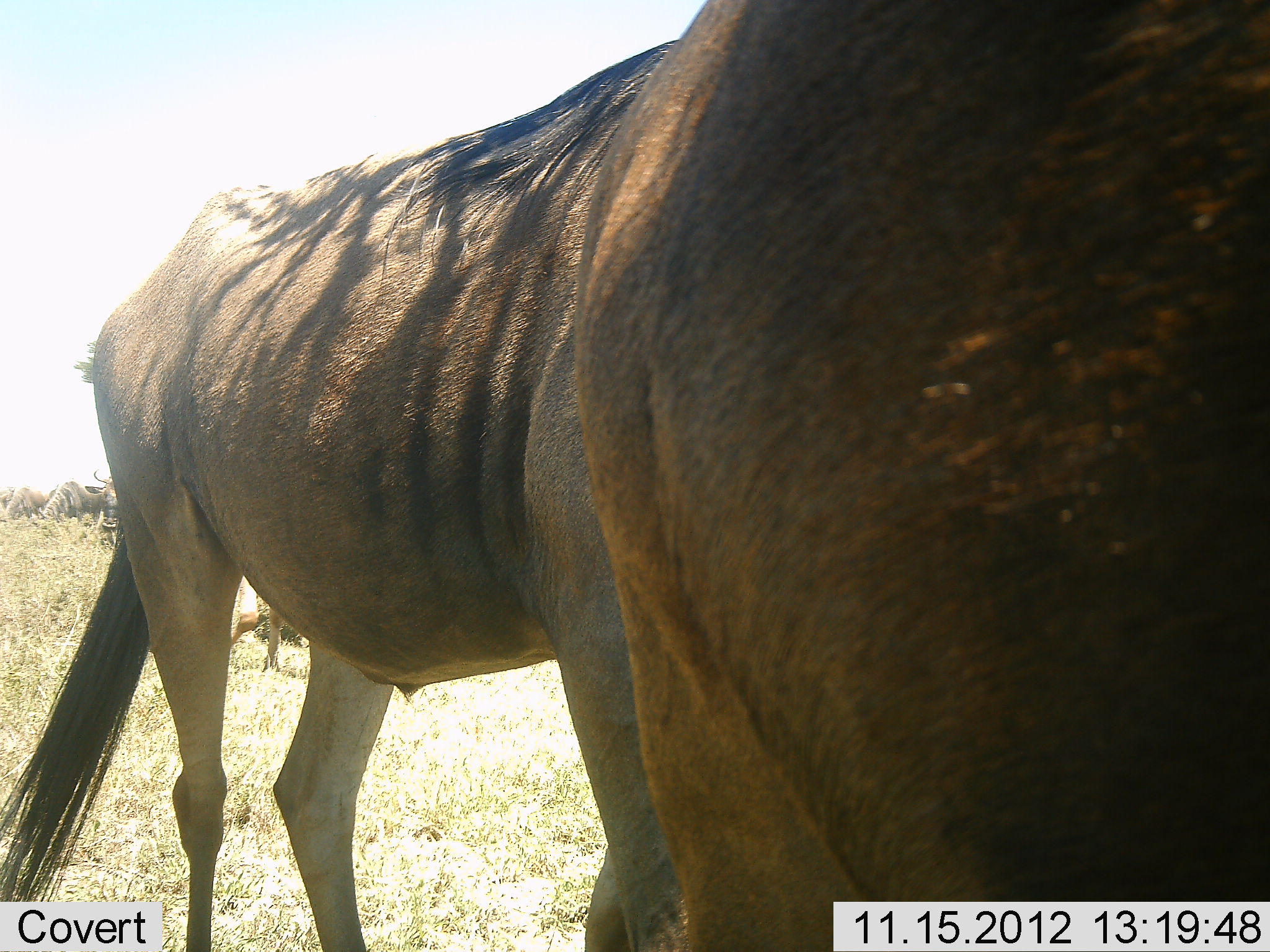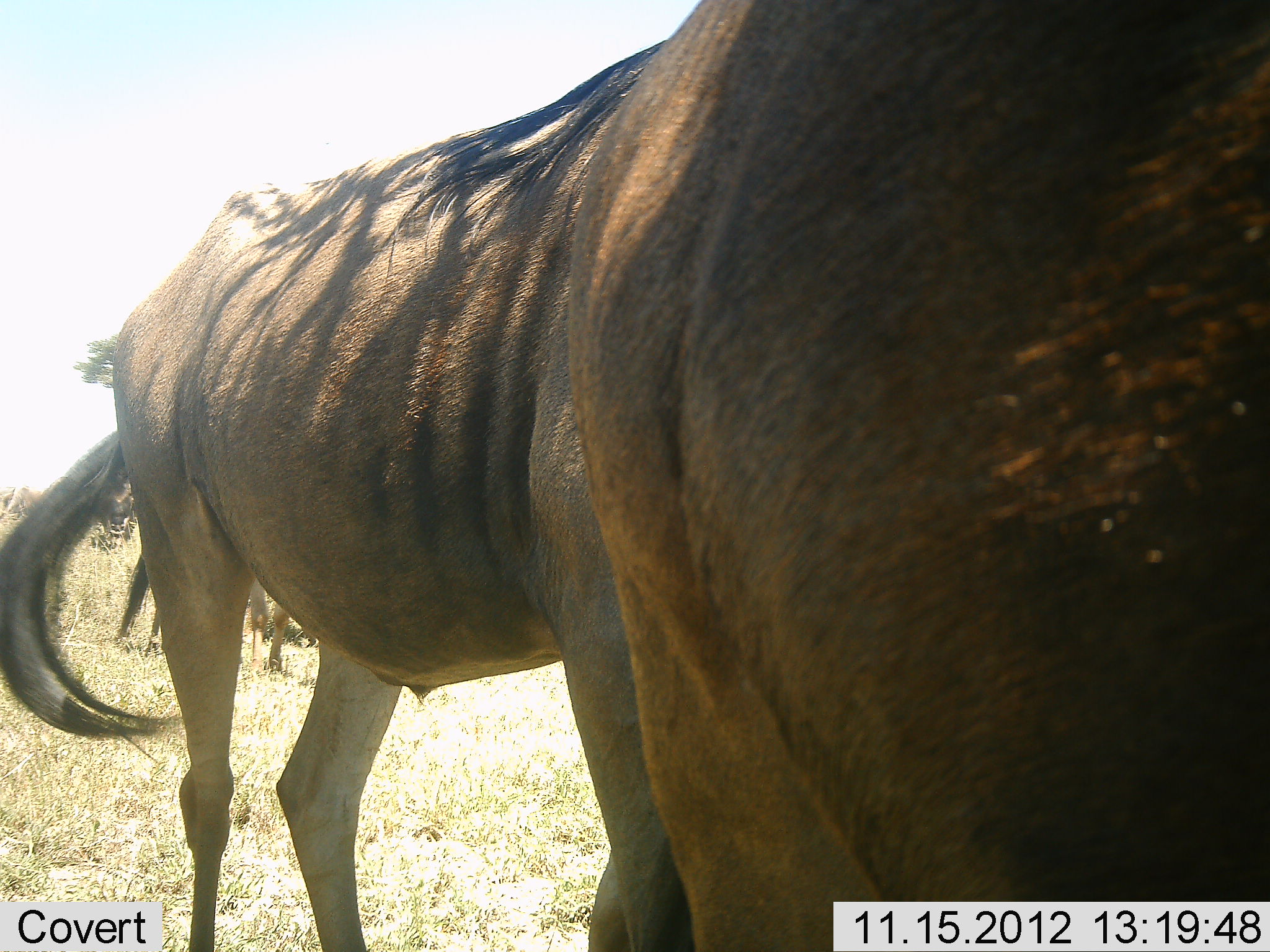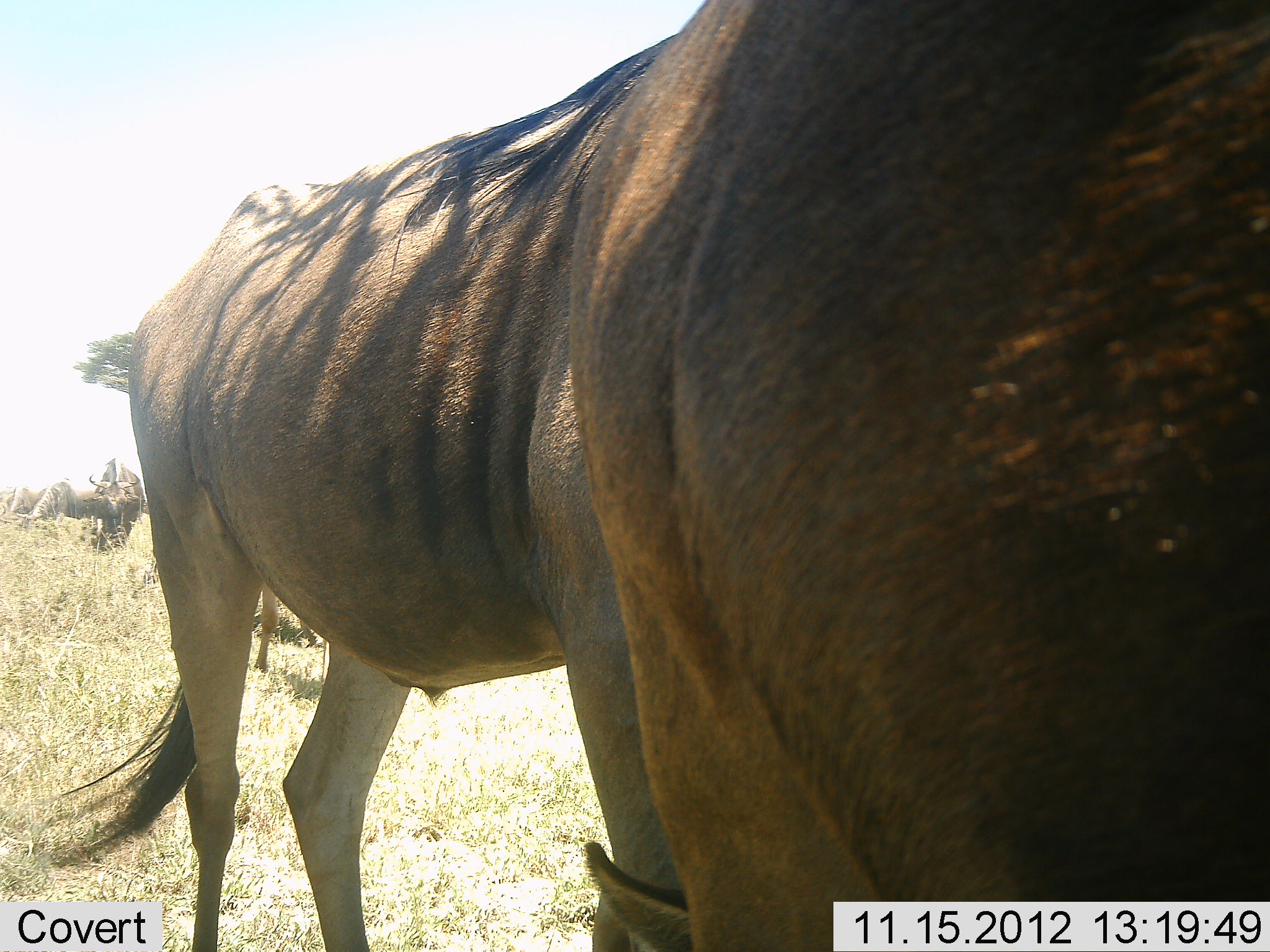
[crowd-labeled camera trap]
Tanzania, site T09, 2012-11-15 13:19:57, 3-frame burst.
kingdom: Animalia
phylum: Chordata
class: Mammalia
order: Artiodactyla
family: Bovidae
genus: Connochaetes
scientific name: Connochaetes taurinus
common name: blue wildebeest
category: wildebeest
Wildebeest (blue wildebeest) (Connochaetes taurinus), count 3. Behavior (volunteer vote fractions): standing 100%, resting 9%, moving 9%, interacting 9%. Young present (vote fraction): 0%. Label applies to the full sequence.